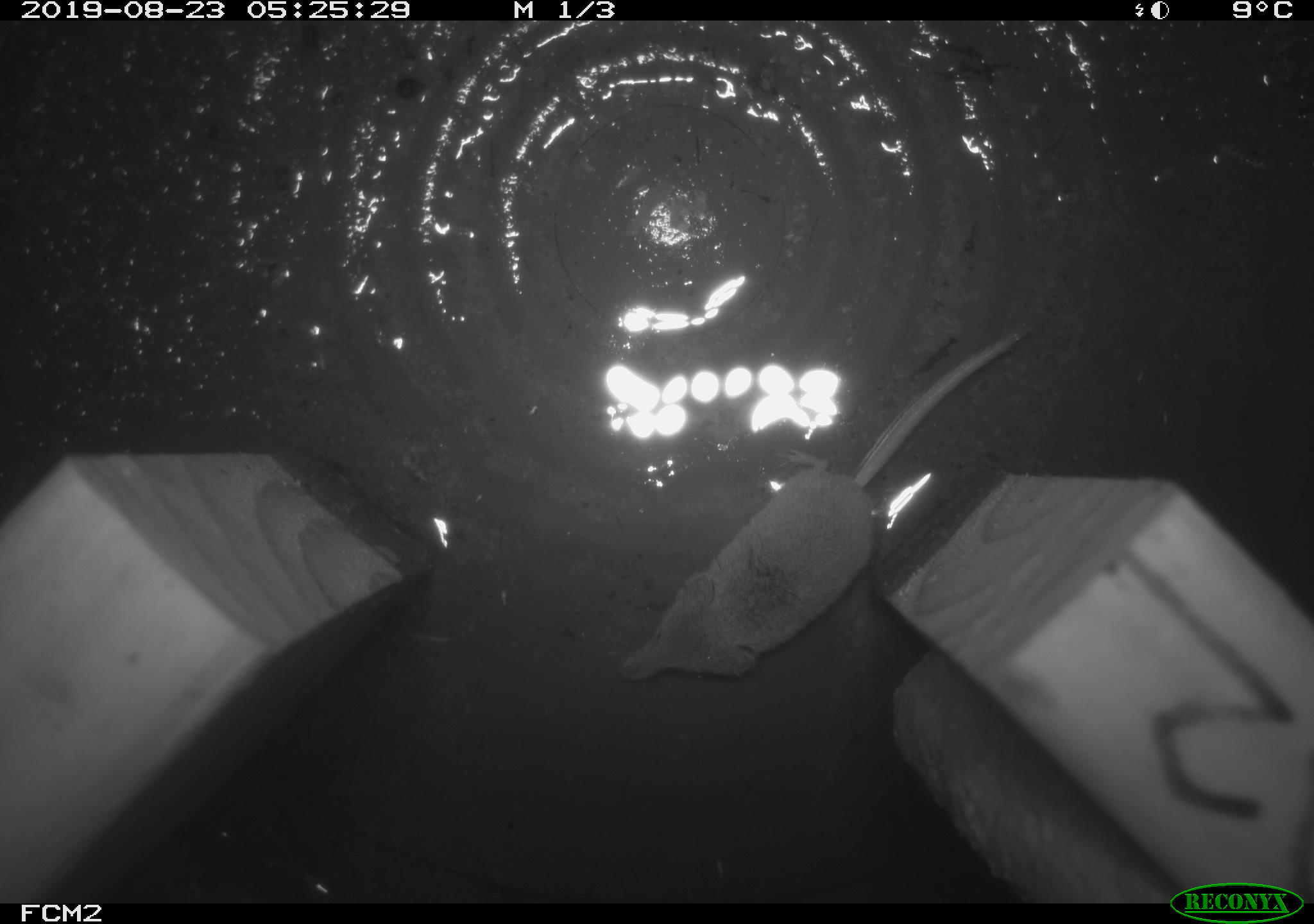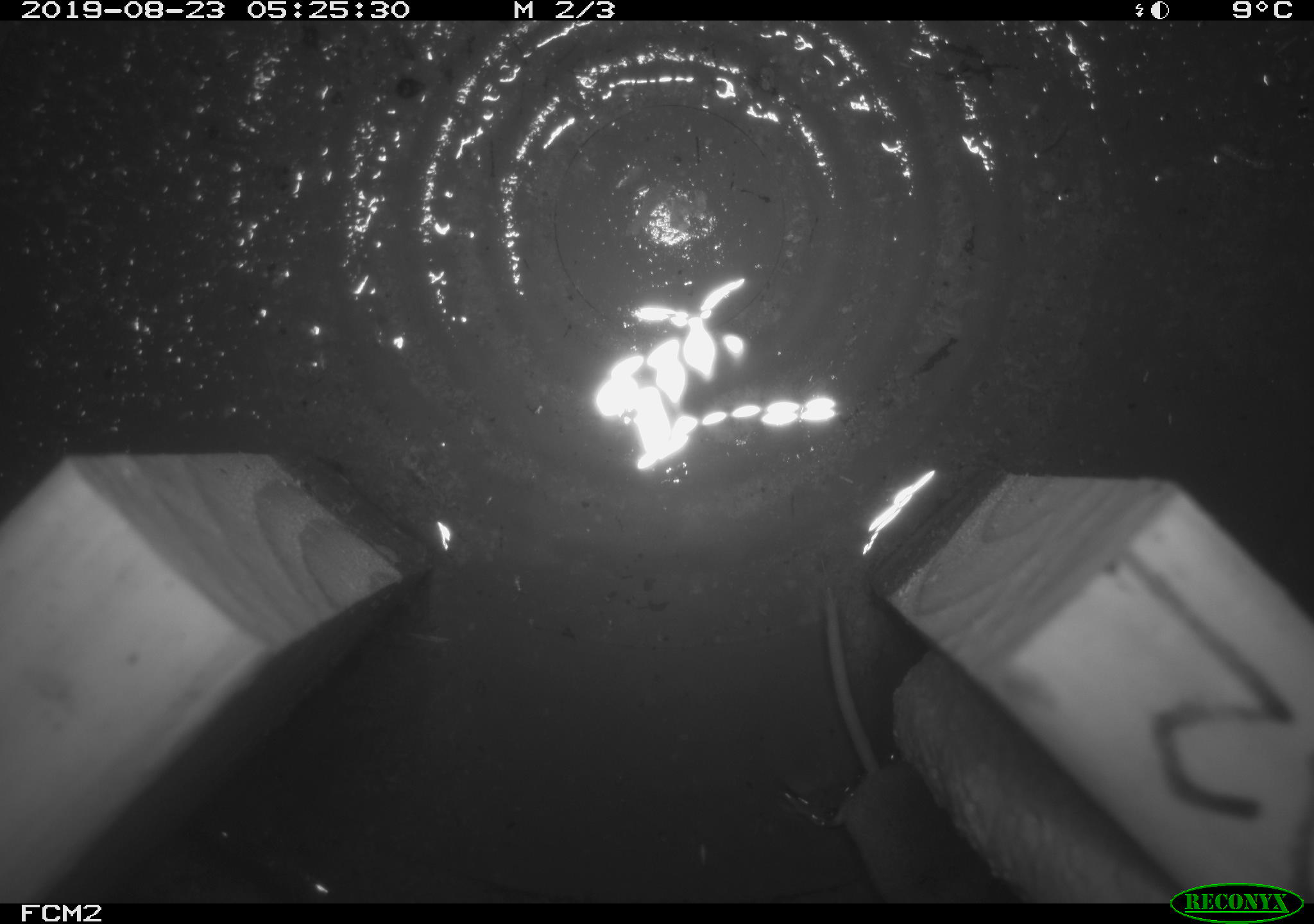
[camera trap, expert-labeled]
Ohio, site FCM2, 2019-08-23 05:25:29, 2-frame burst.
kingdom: Animalia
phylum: Chordata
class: Mammalia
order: Eulipotyphla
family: Soricidae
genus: Sorex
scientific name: Sorex cinereus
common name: masked shrew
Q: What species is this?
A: Masked shrew (Sorex cinereus).